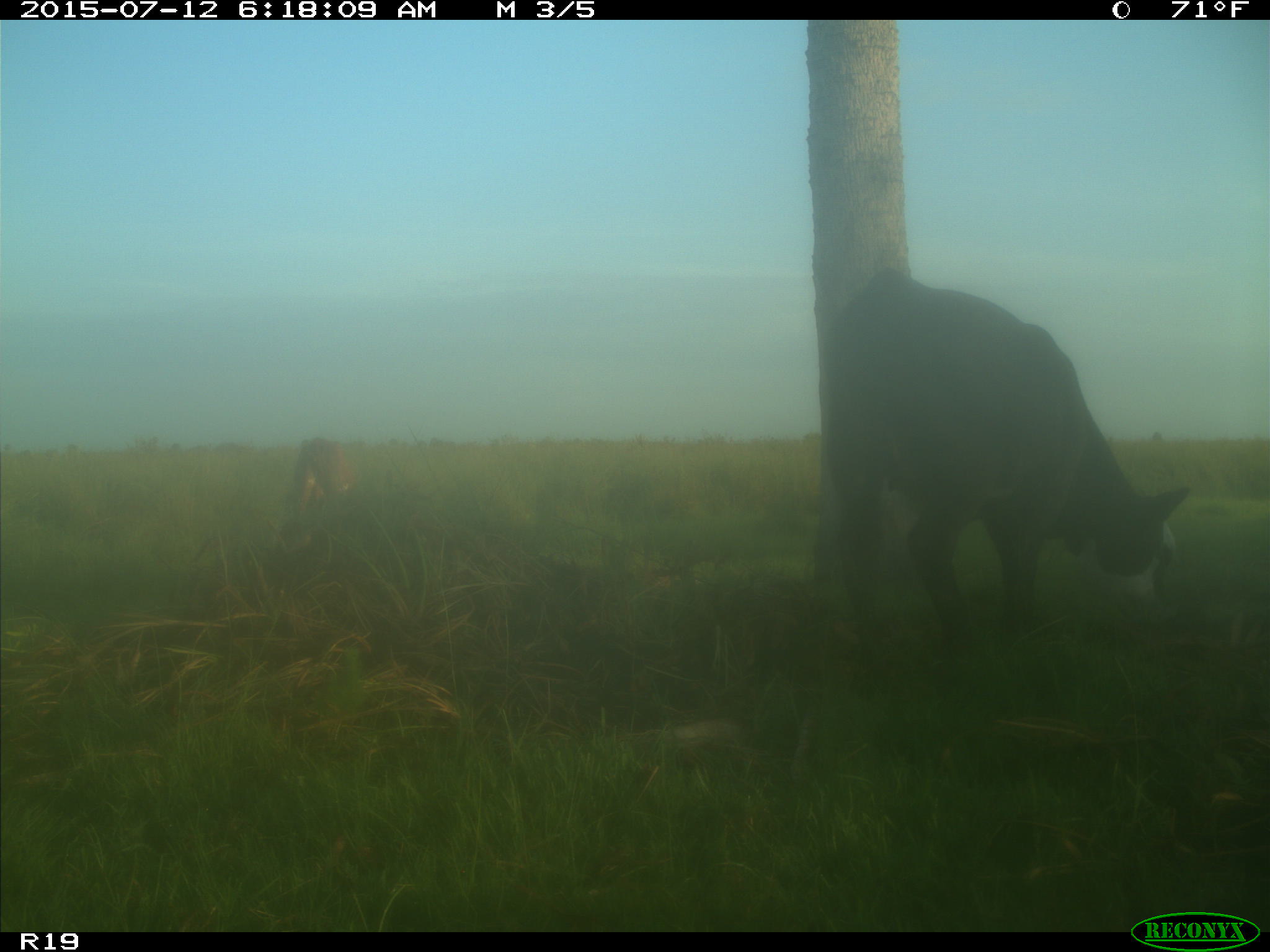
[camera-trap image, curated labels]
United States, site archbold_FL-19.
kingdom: Animalia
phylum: Chordata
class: Mammalia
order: Artiodactyla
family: Bovidae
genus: Bos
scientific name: Bos taurus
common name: domestic cow